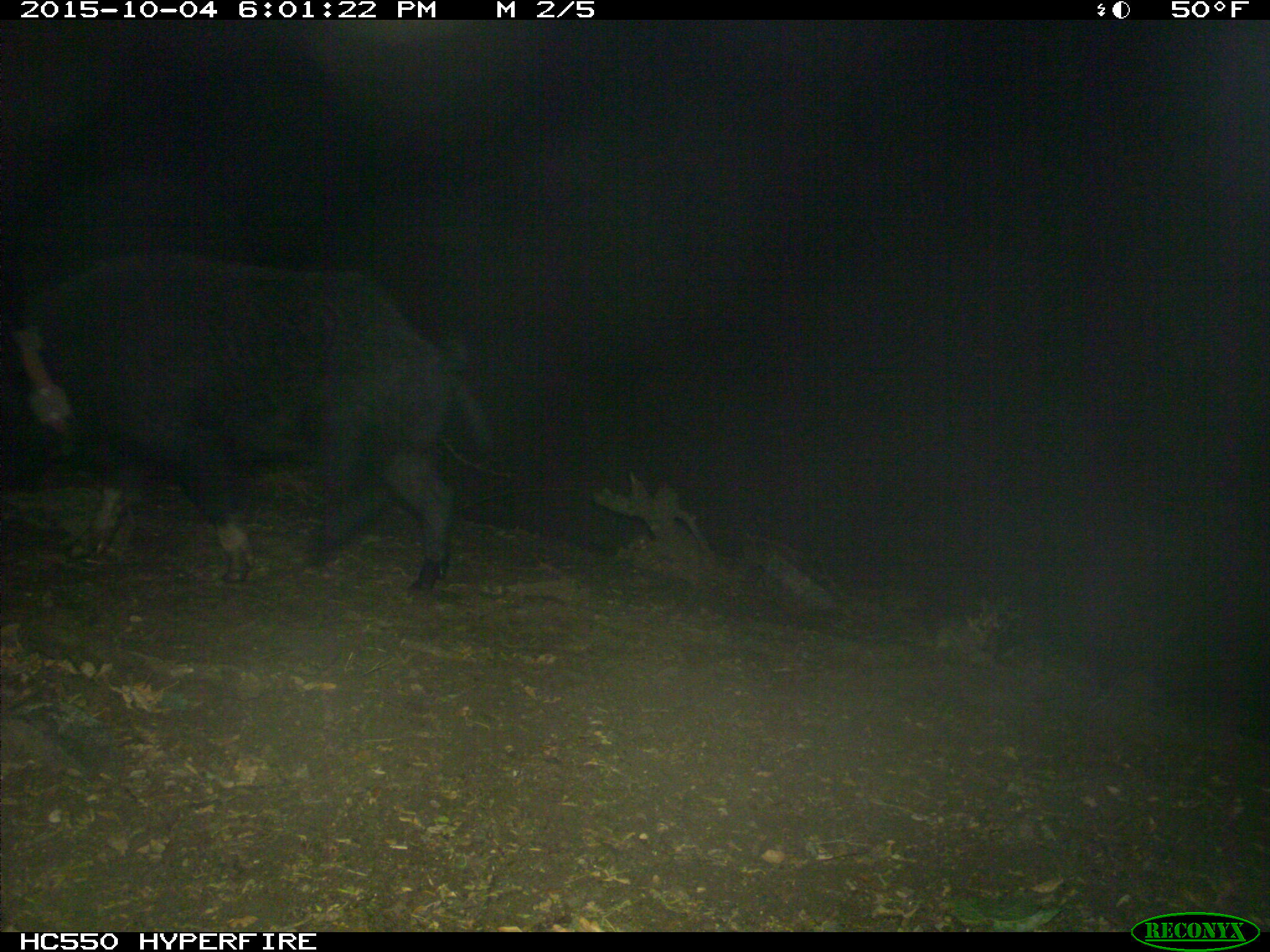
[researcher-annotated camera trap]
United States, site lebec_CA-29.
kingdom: Animalia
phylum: Chordata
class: Mammalia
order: Artiodactyla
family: Suidae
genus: Sus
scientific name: Sus scrofa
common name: wild boar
Sus scrofa (wild boar).